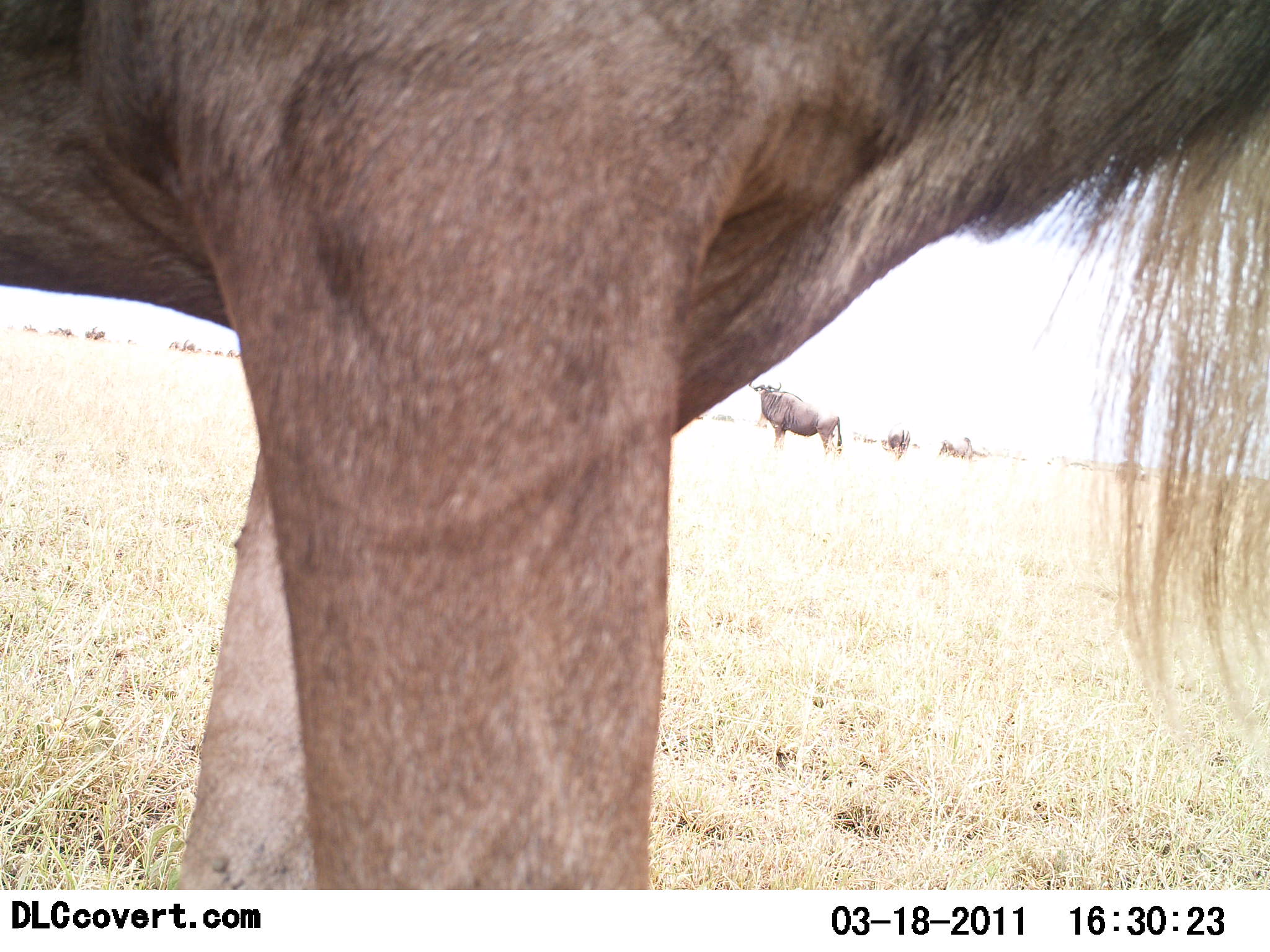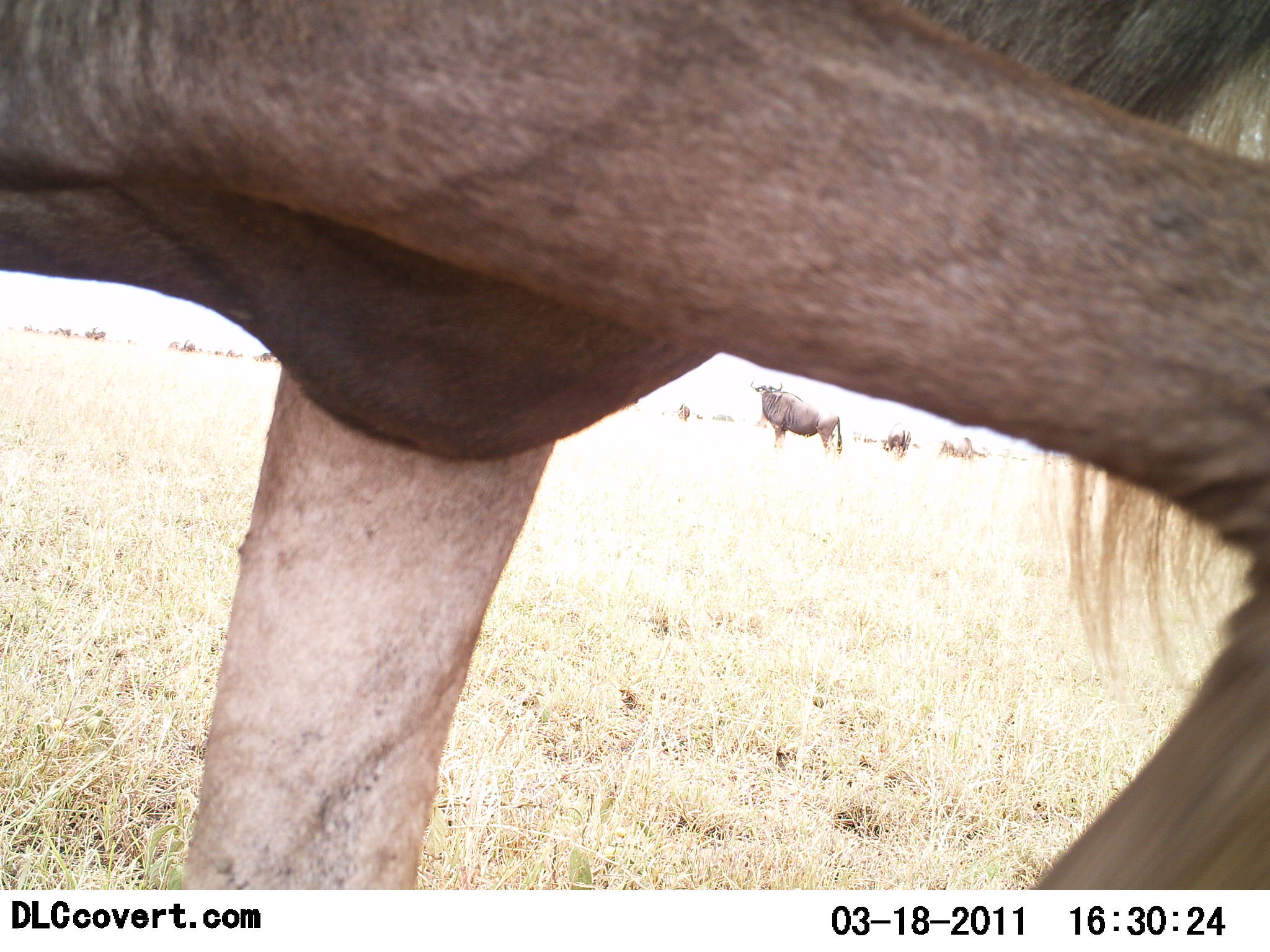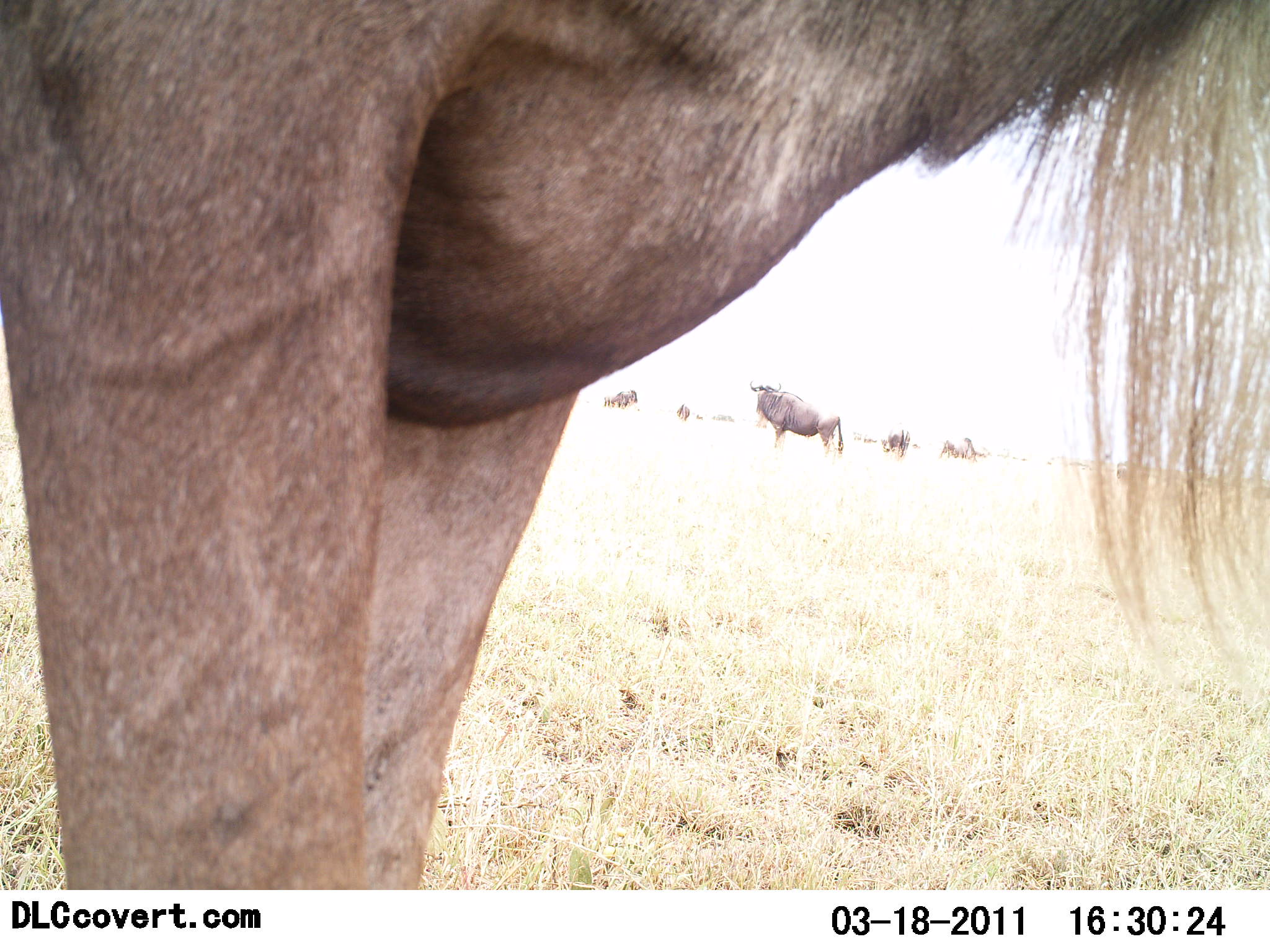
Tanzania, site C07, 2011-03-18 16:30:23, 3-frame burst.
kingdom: Animalia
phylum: Chordata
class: Mammalia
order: Artiodactyla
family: Bovidae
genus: Connochaetes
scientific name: Connochaetes taurinus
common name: blue wildebeest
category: wildebeest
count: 5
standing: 73%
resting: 18%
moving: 45%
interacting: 0%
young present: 0%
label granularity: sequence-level